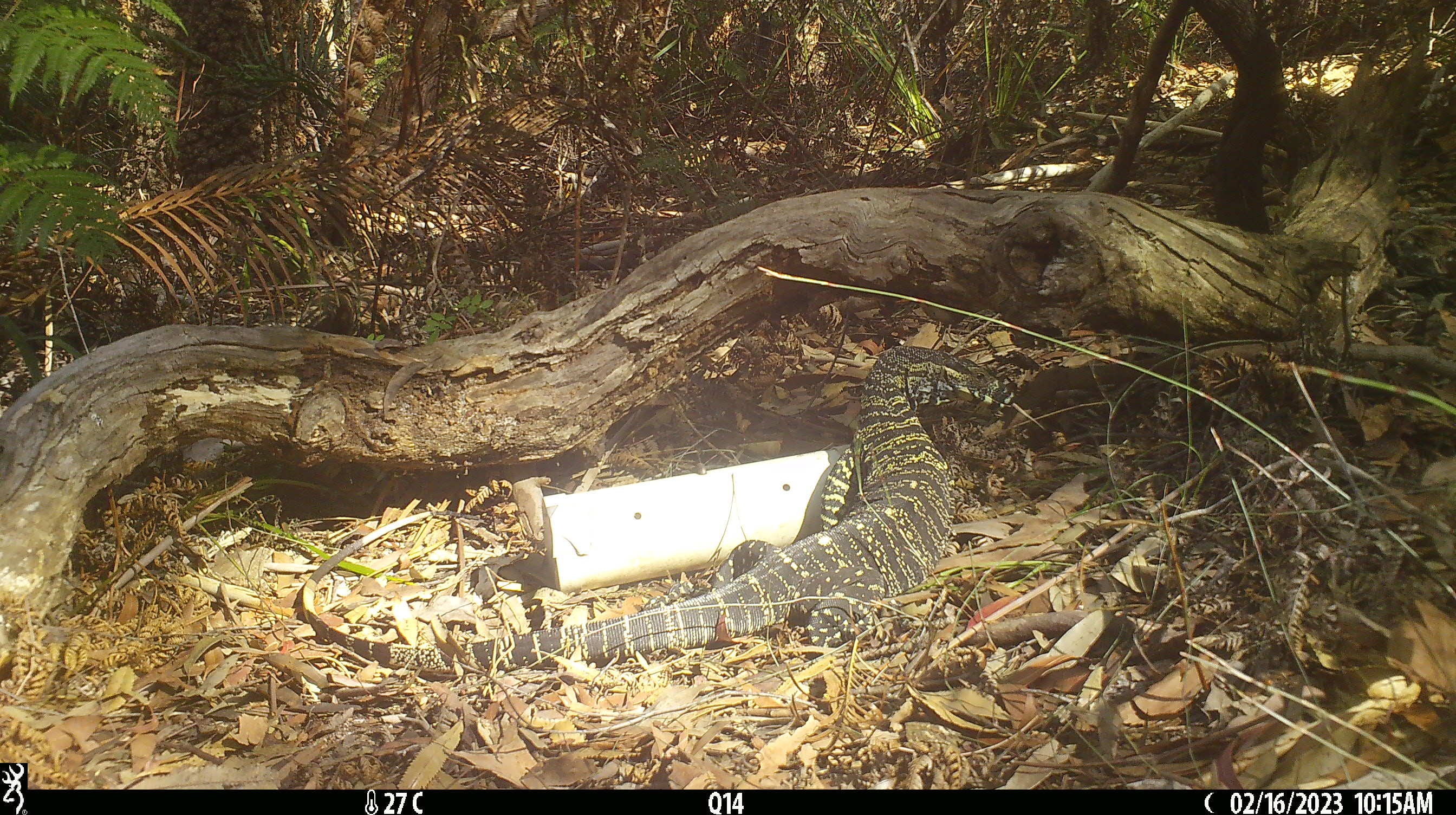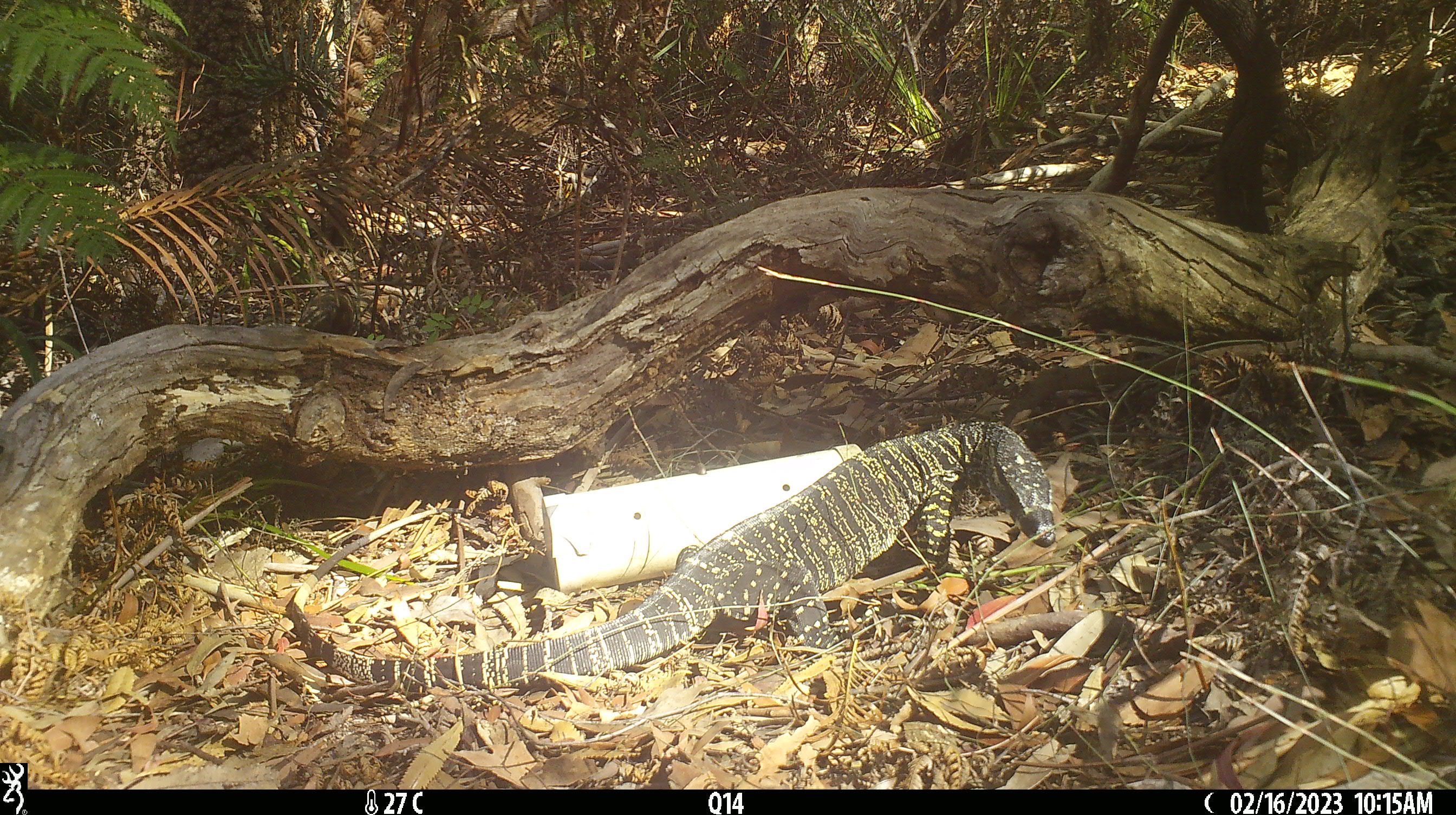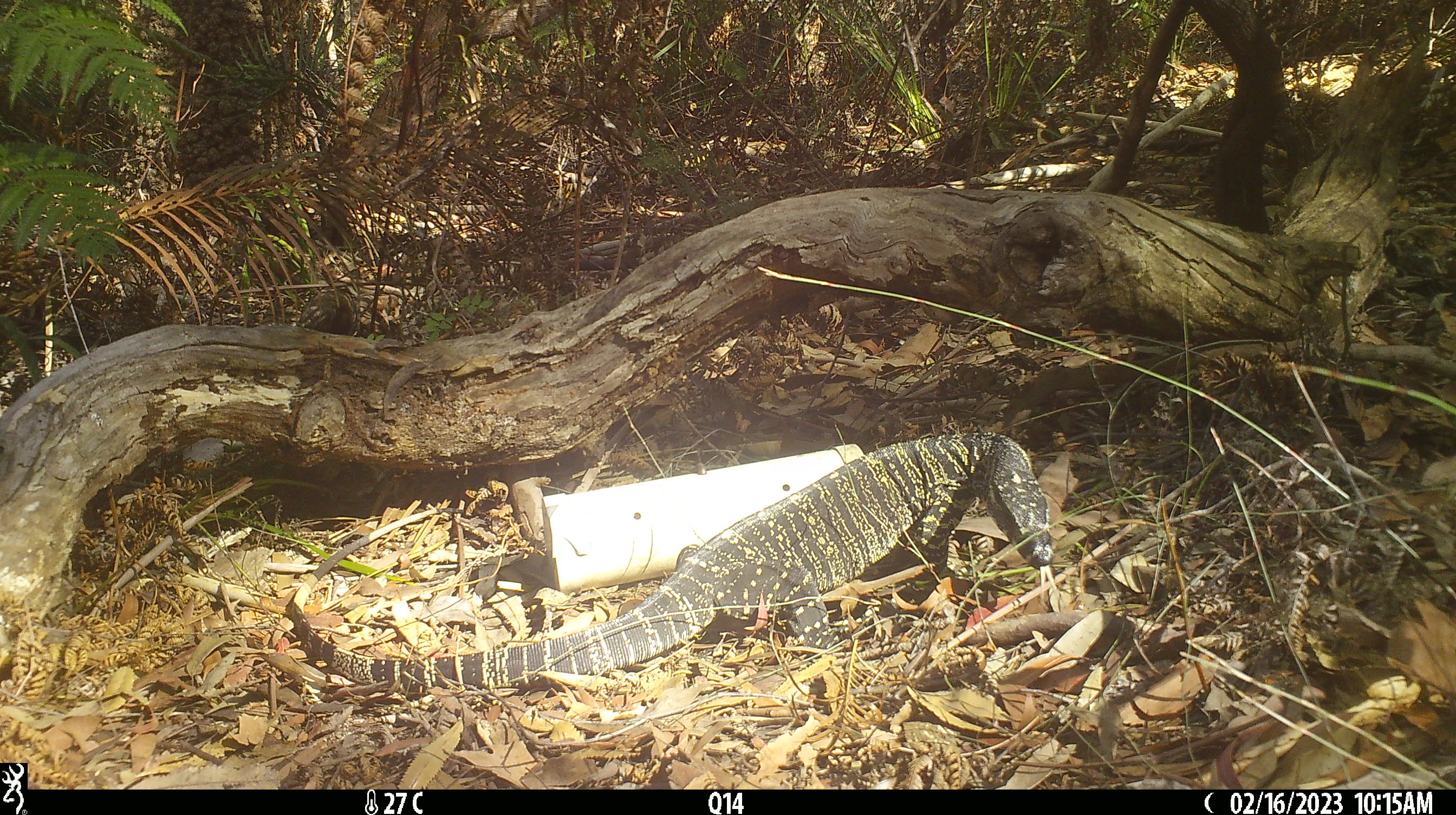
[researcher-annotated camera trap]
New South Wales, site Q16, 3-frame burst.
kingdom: Animalia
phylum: Chordata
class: Reptilia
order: Squamata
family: Varanidae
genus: Varanus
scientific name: Varanus varius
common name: lace monitor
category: goanna